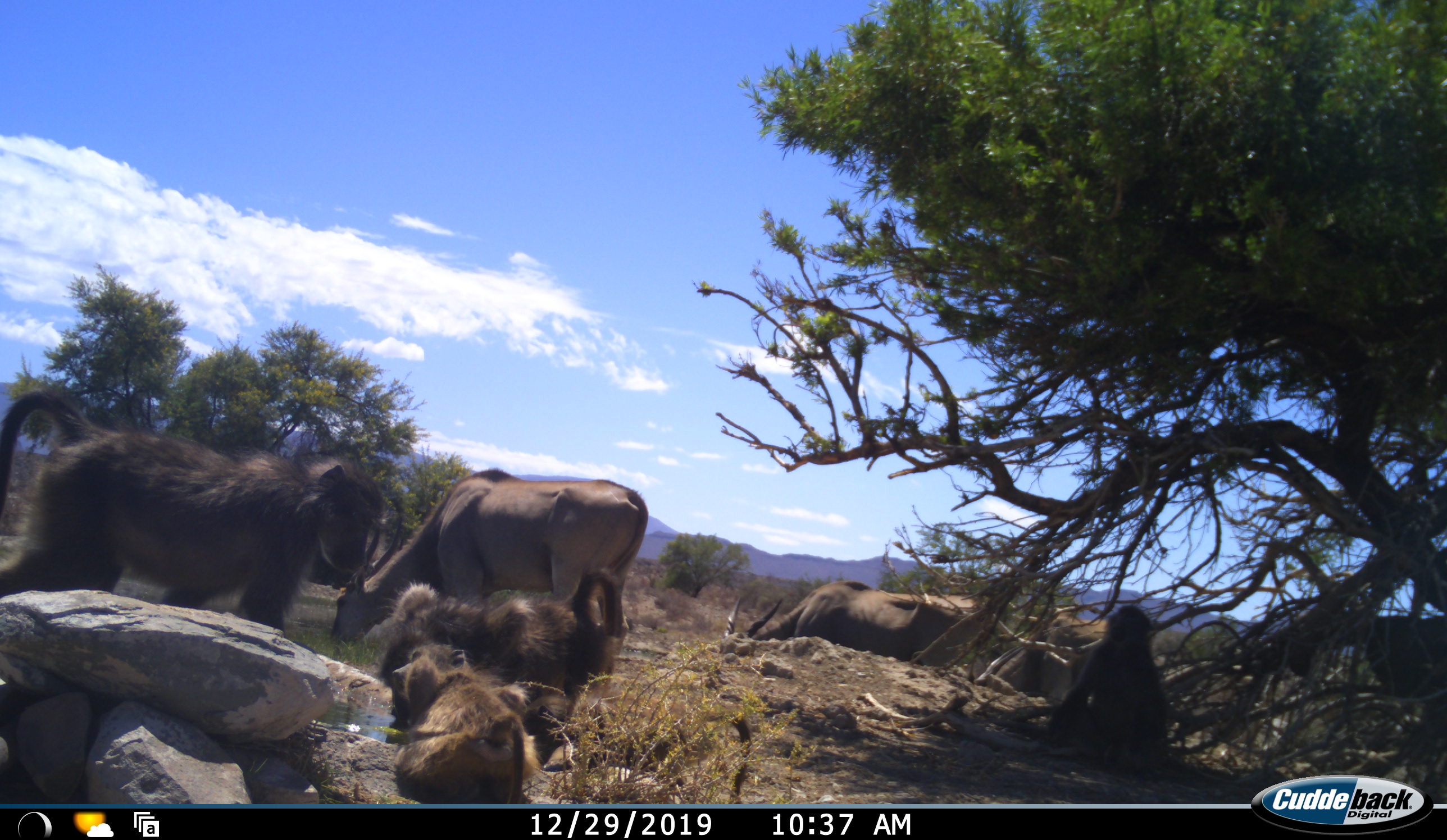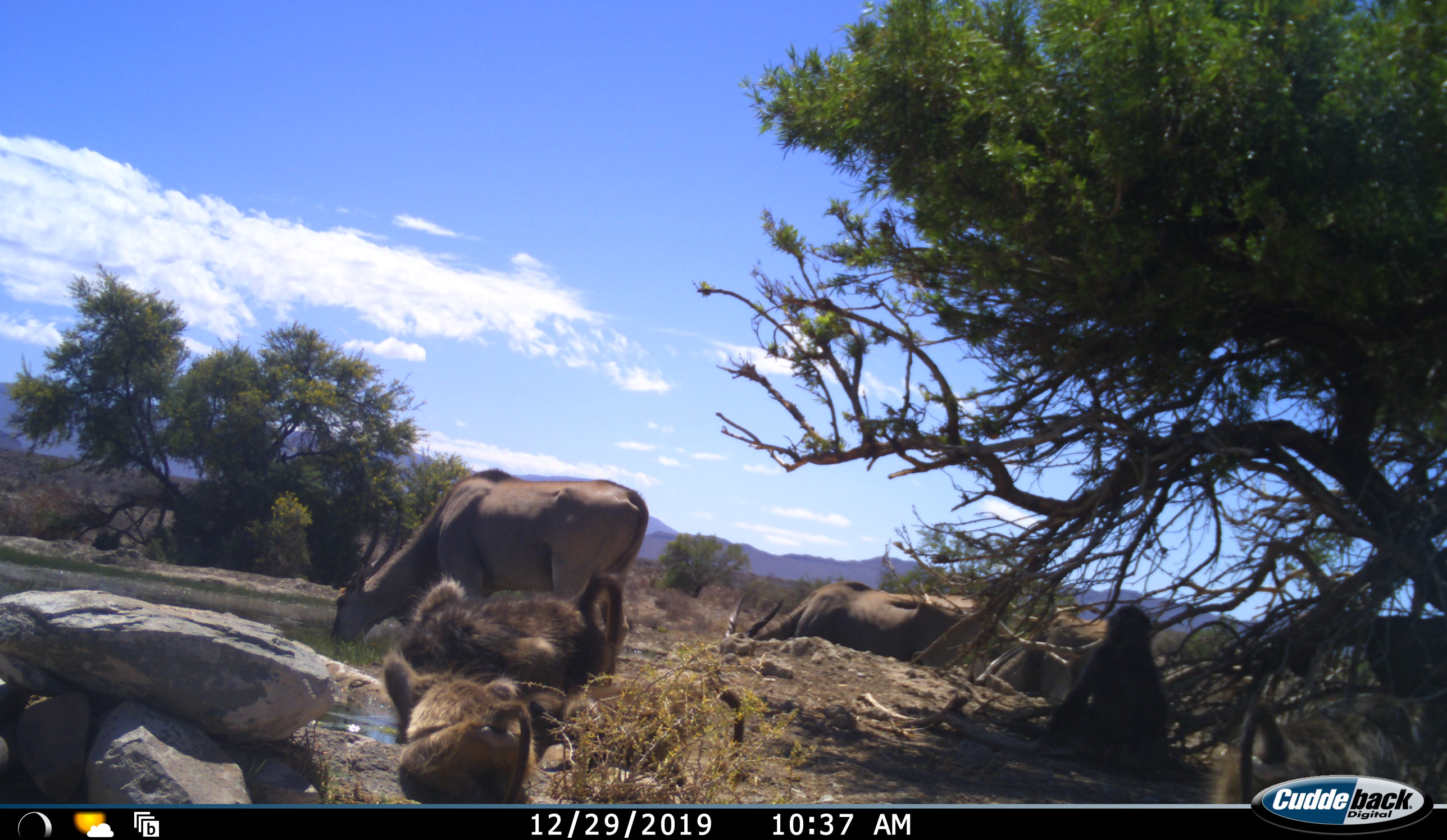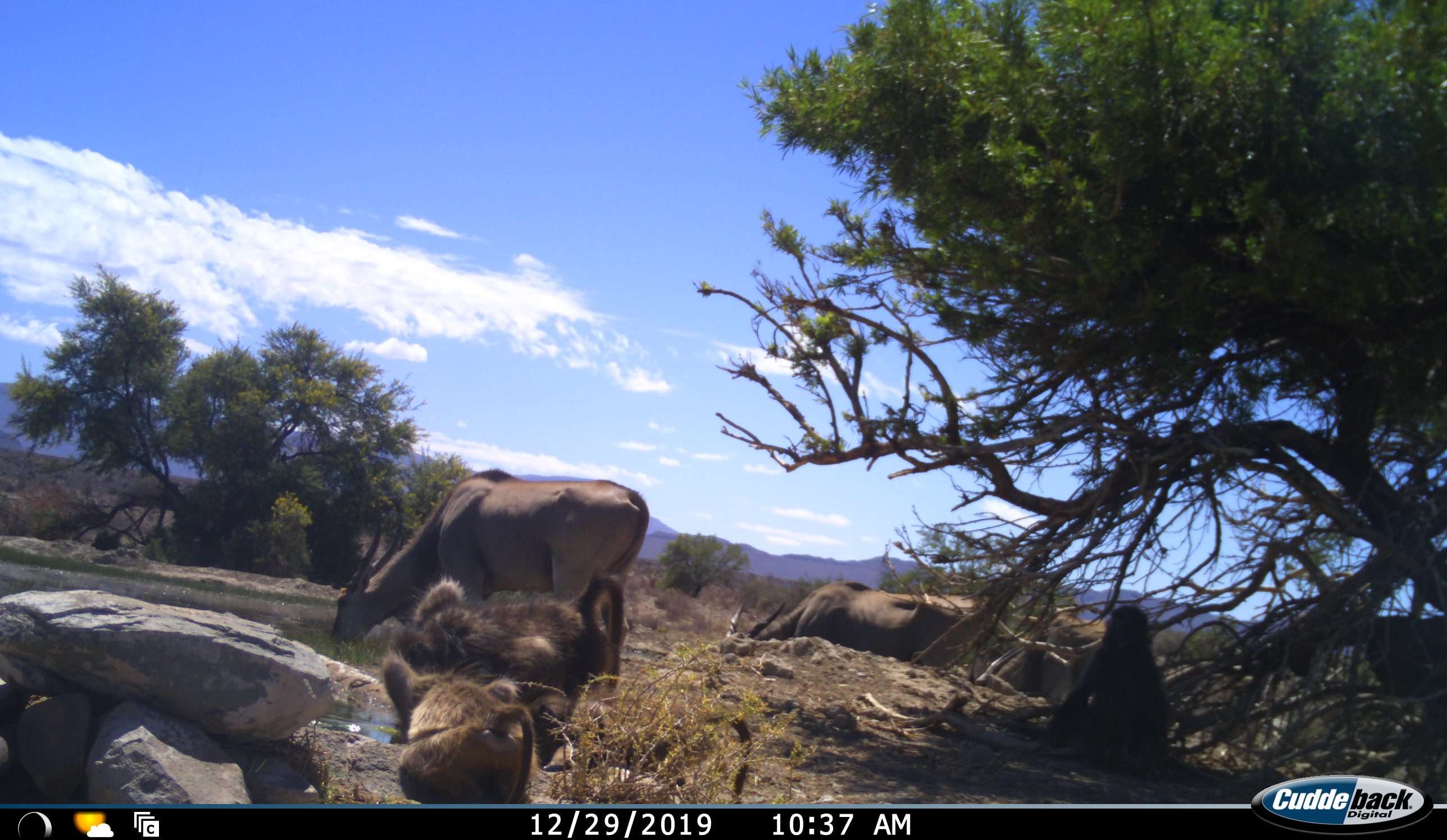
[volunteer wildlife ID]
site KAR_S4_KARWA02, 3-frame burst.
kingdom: Animalia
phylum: Chordata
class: Mammalia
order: Primates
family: Cercopithecidae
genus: Papio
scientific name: Papio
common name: baboon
Baboon (Papio), count 5. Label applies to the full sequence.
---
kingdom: Animalia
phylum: Chordata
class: Mammalia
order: Artiodactyla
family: Bovidae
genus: Tragelaphus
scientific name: Tragelaphus oryx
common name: eland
Eland (Tragelaphus oryx), count 3. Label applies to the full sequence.